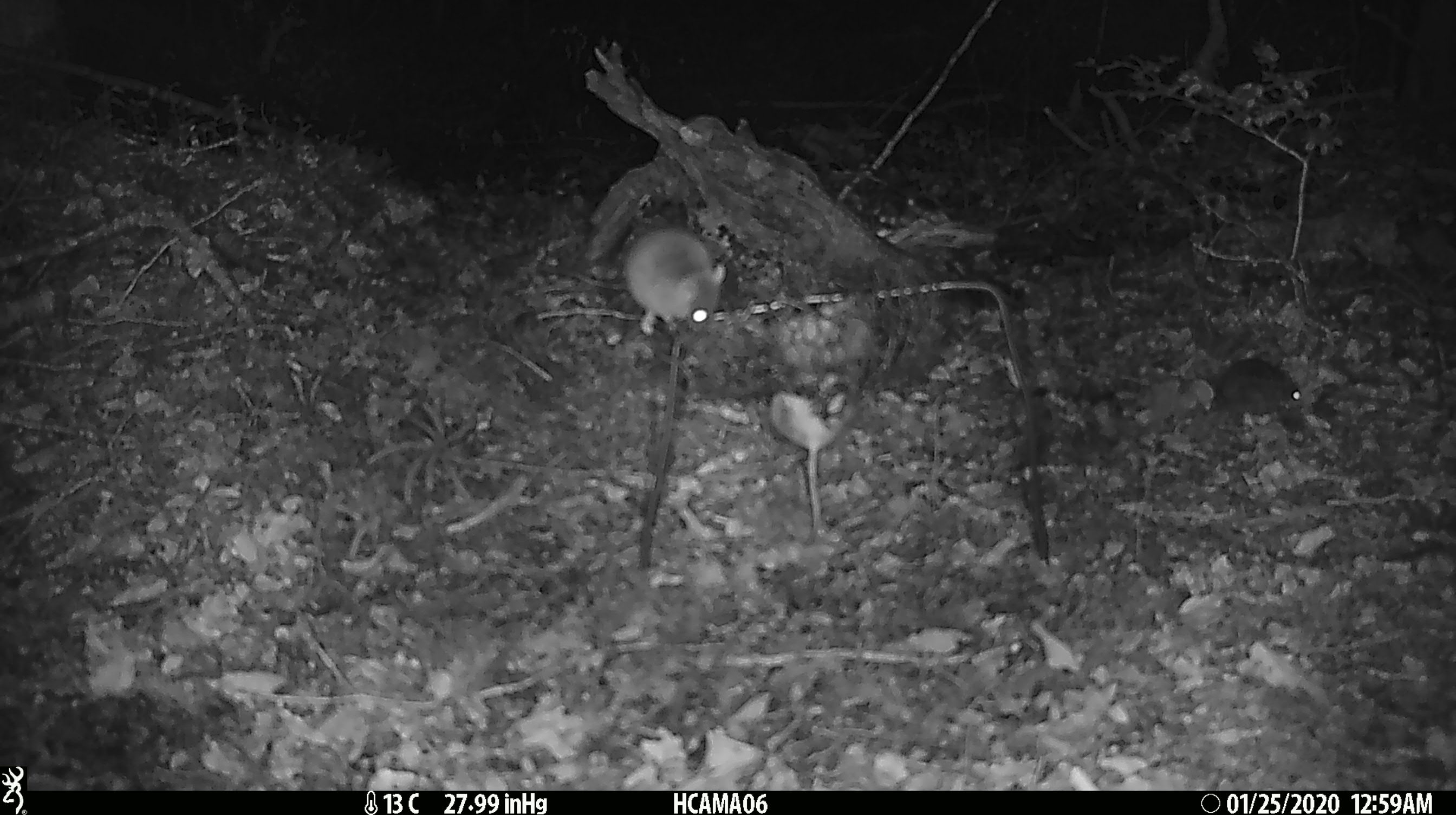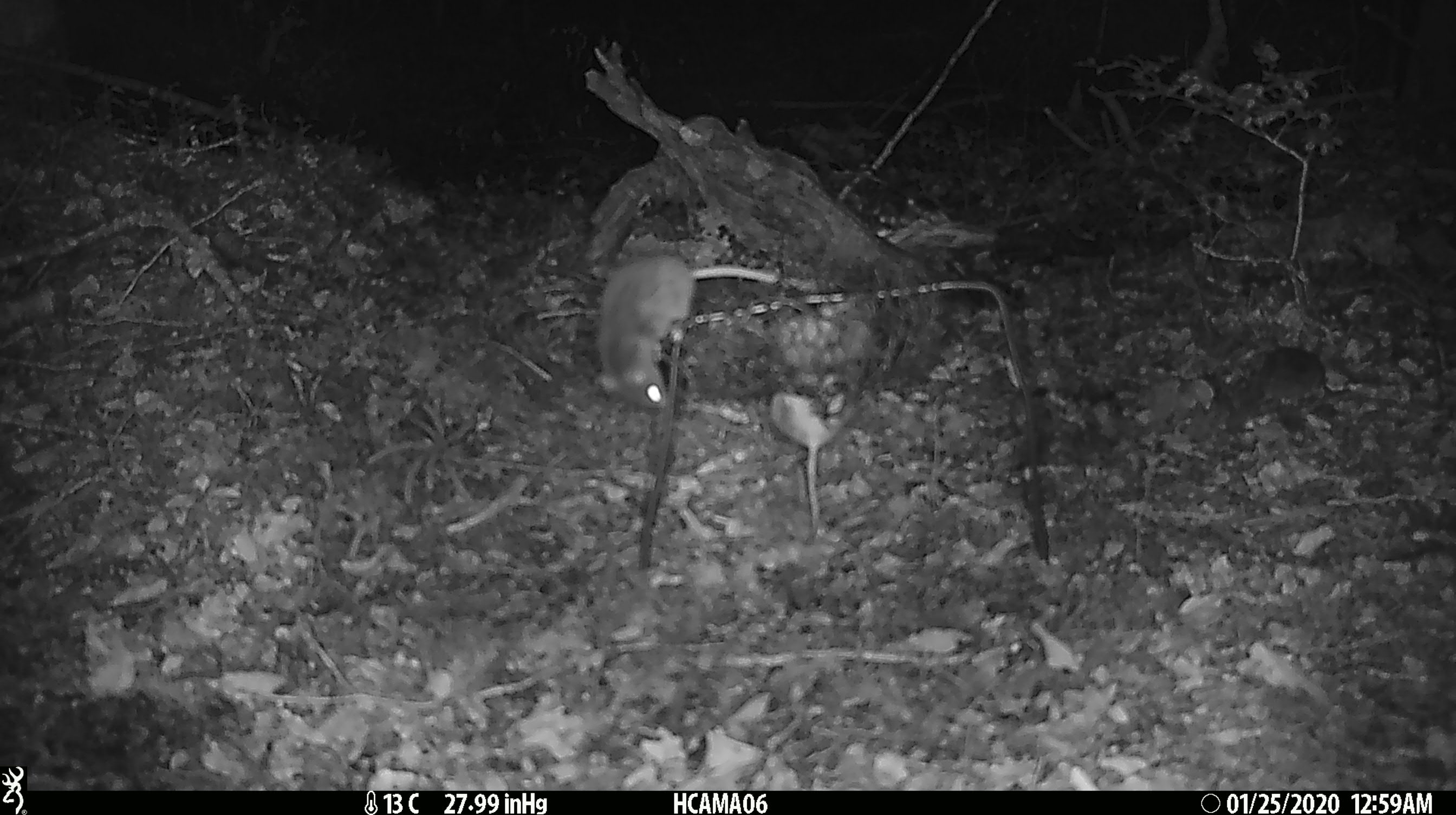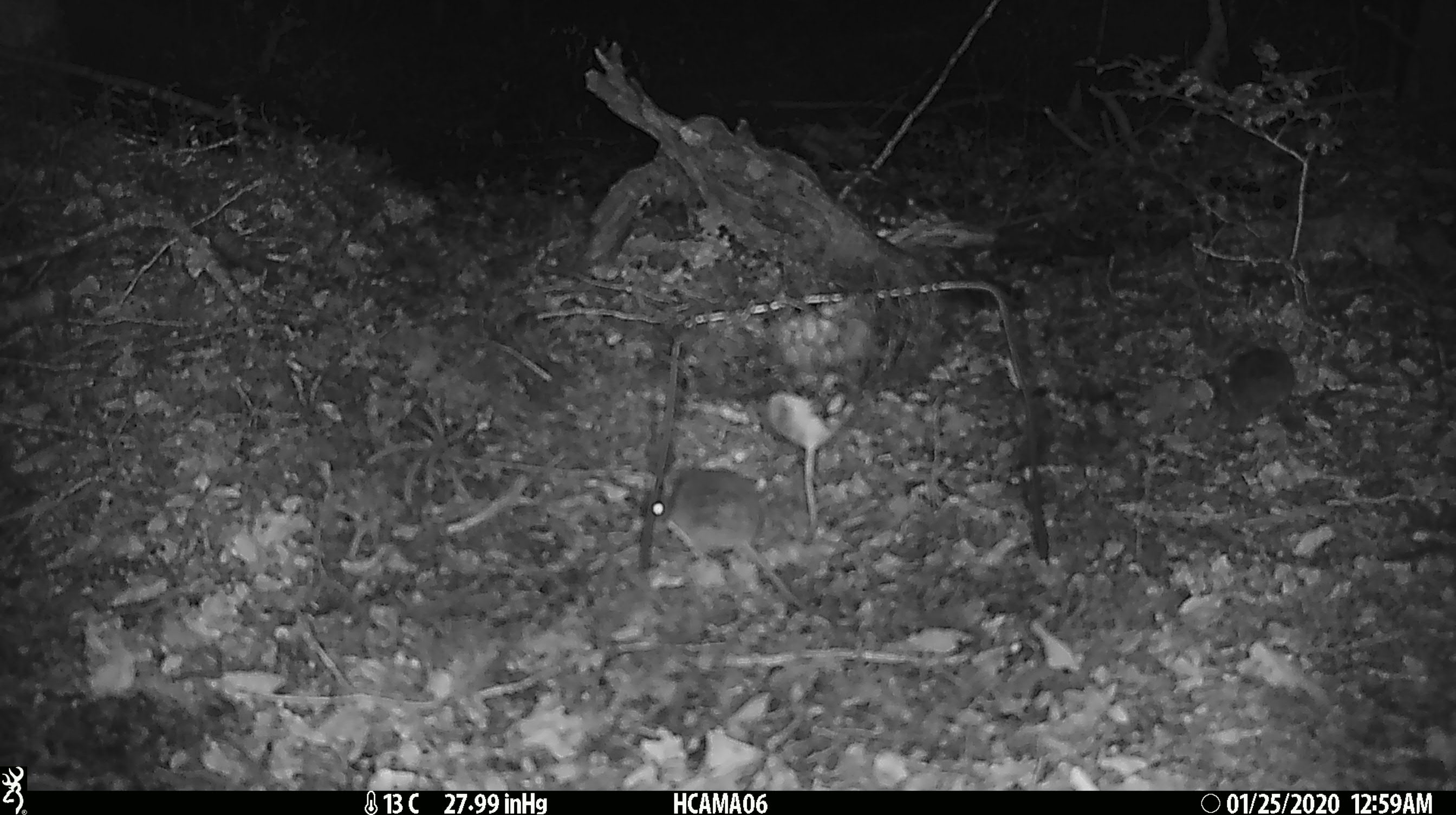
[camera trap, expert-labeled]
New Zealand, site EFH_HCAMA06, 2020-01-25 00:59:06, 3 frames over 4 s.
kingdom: Animalia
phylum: Chordata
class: Mammalia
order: Rodentia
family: Muridae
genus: Mus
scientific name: Mus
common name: mouse